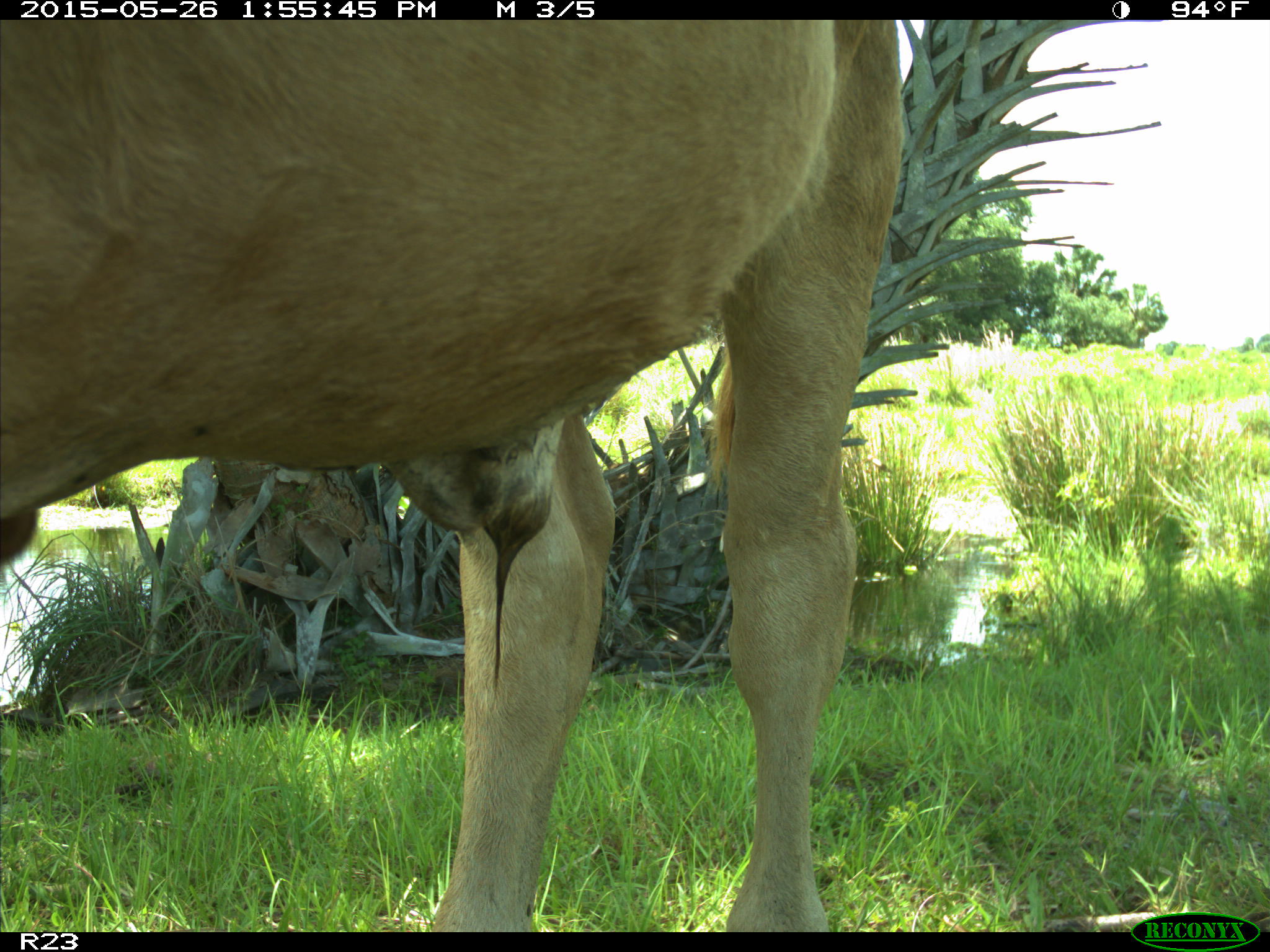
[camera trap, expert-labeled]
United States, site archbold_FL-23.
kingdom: Animalia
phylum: Chordata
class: Mammalia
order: Artiodactyla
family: Bovidae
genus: Bos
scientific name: Bos taurus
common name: domestic cow